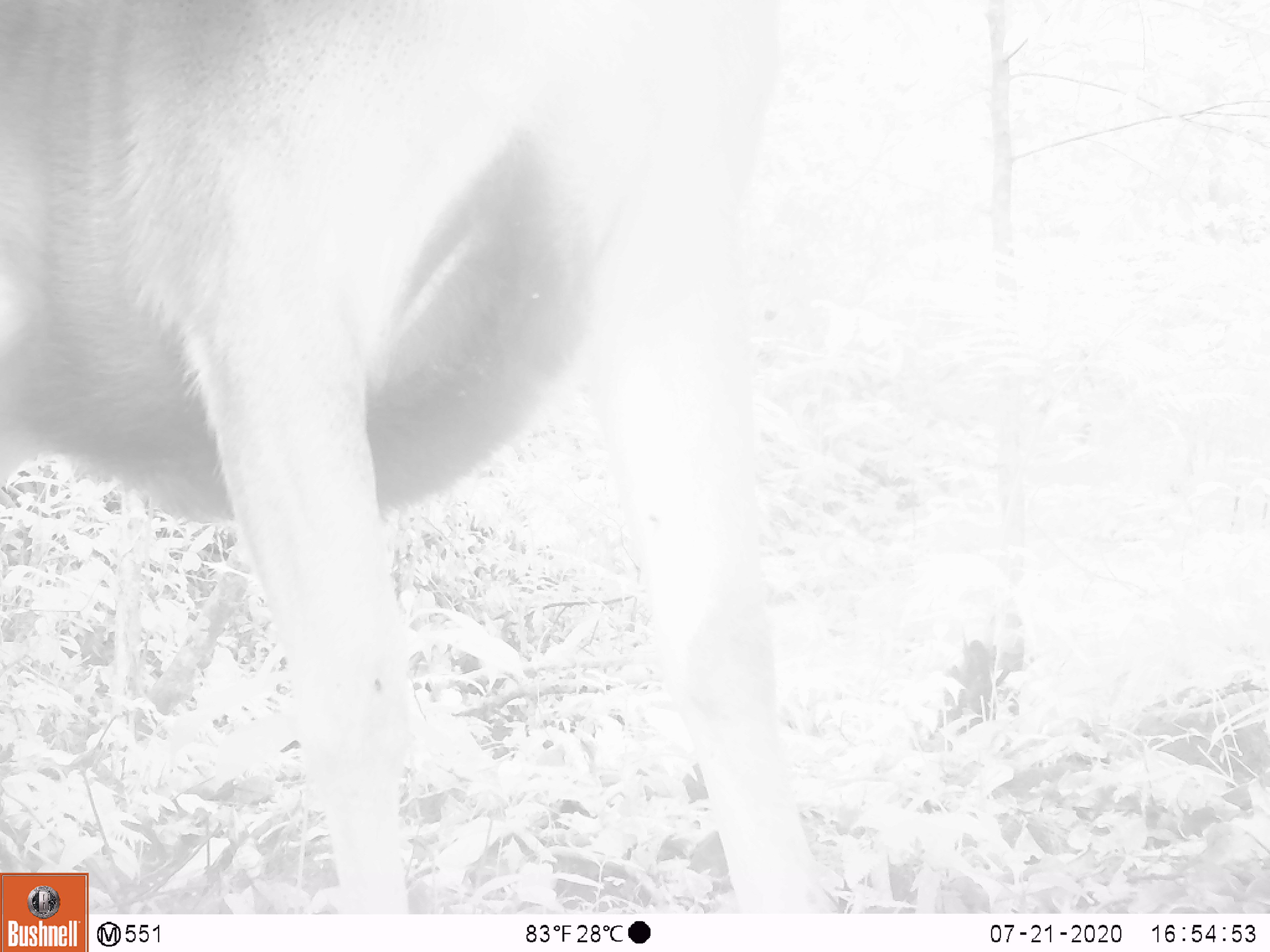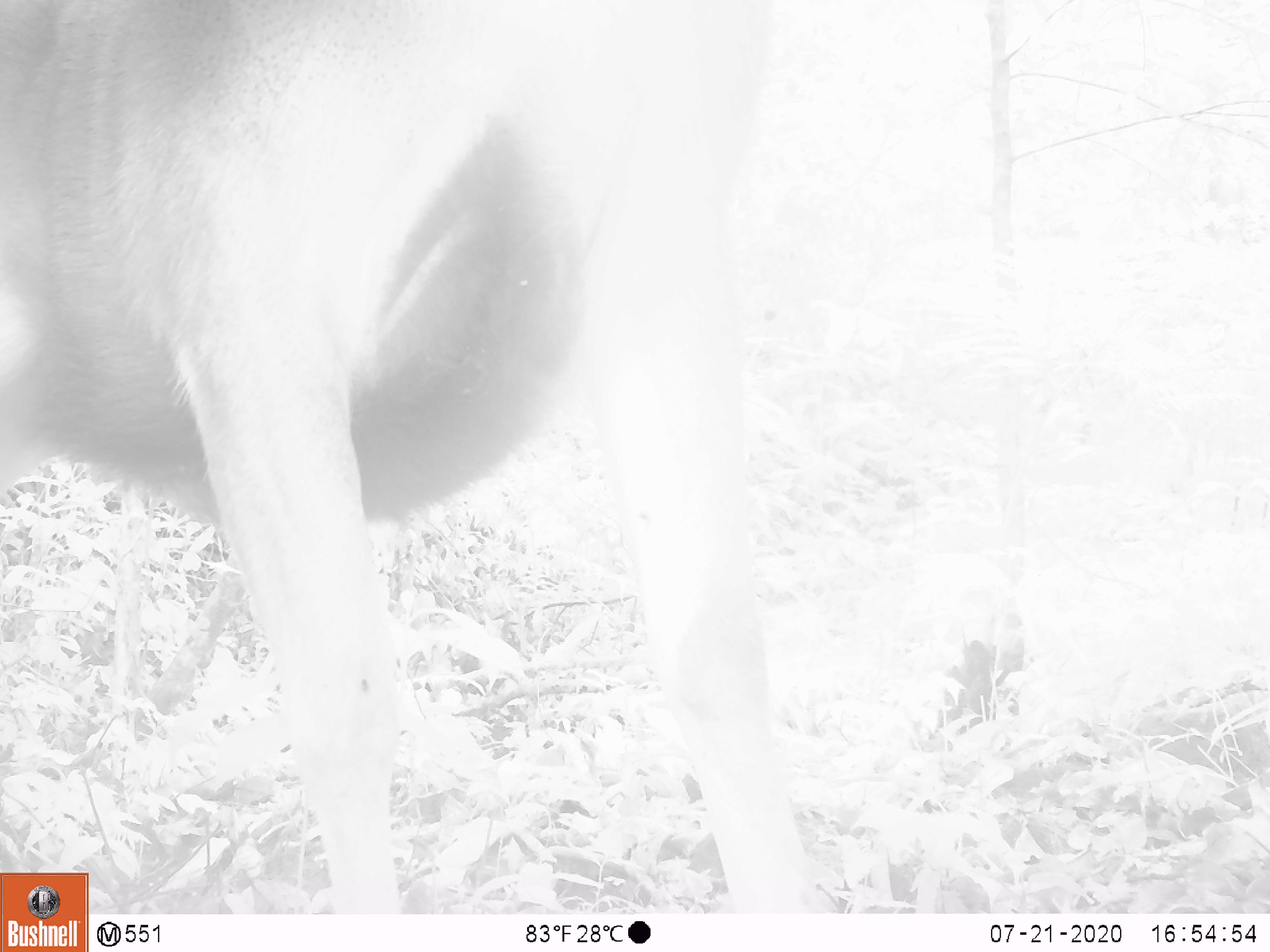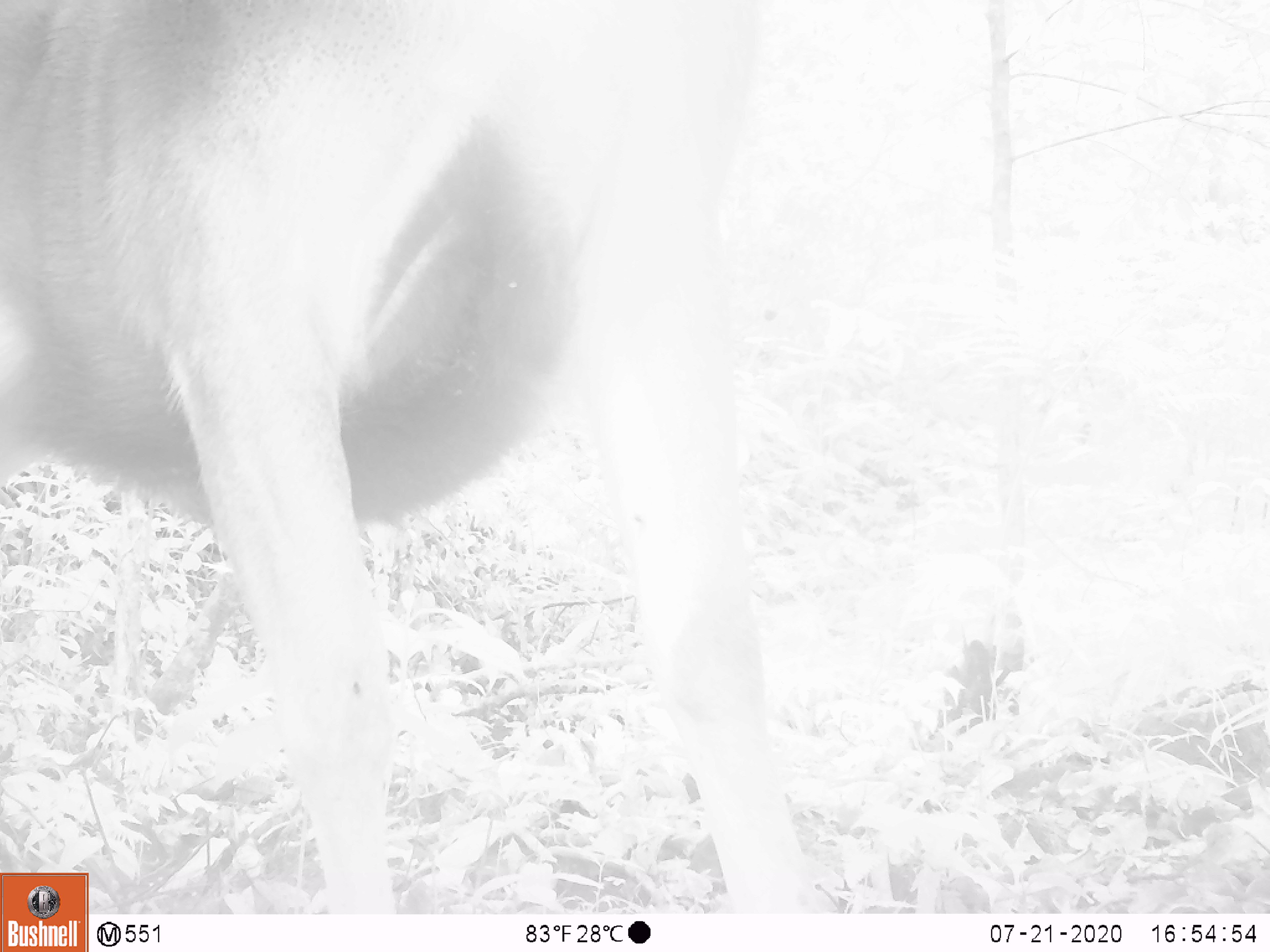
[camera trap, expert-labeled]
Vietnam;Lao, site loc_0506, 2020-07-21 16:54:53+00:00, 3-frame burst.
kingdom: Animalia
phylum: Chordata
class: Mammalia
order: Artiodactyla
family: Cervidae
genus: Rusa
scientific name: Rusa unicolor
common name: sambar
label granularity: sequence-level